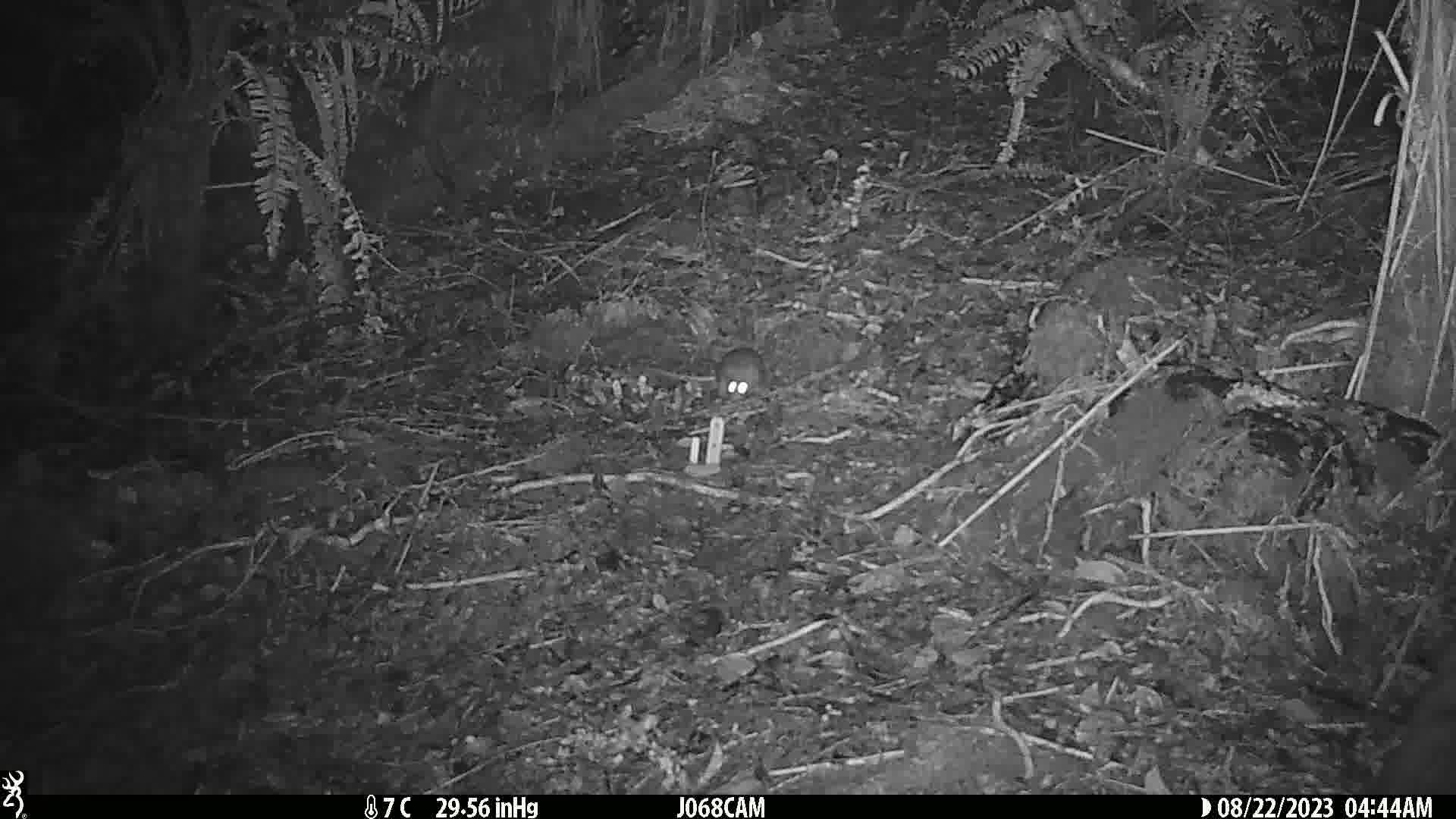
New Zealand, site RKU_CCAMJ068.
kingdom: Animalia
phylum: Chordata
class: Mammalia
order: Rodentia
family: Muridae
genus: Rattus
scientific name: Rattus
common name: rat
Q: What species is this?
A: Rat (Rattus).